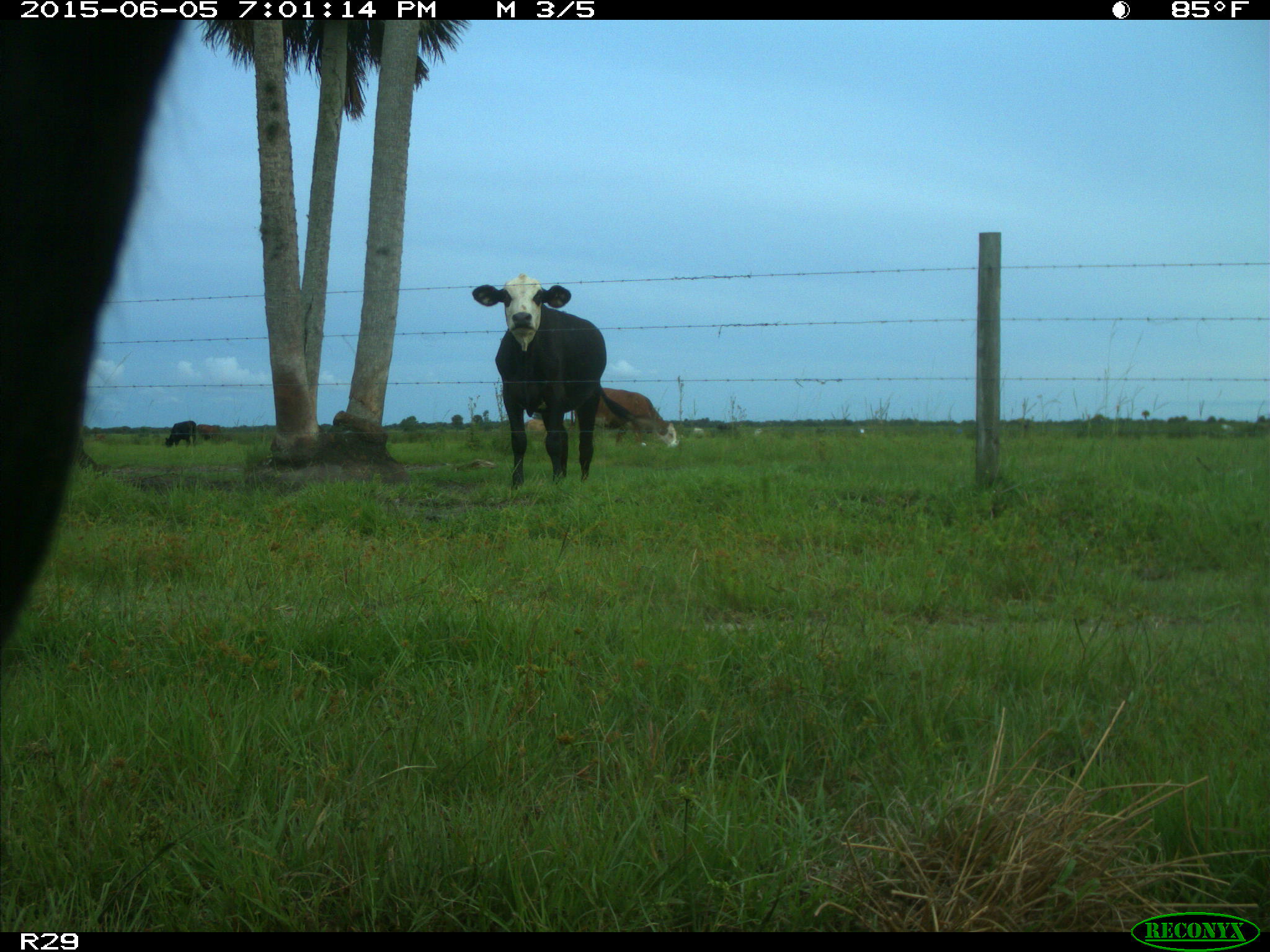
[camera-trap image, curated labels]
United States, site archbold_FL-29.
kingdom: Animalia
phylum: Chordata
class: Mammalia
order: Artiodactyla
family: Bovidae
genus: Bos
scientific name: Bos taurus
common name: domestic cow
Bos taurus (domestic cow).